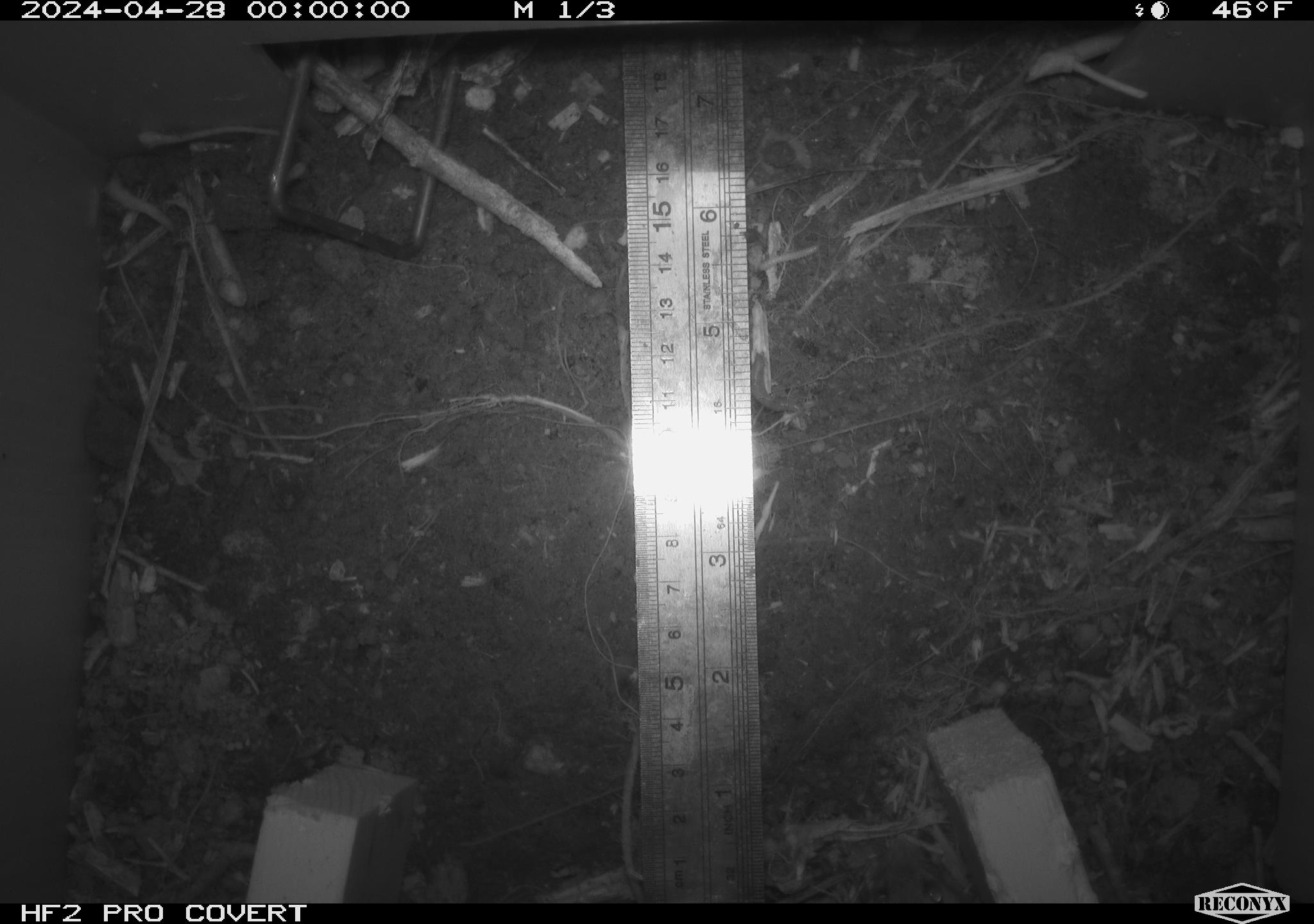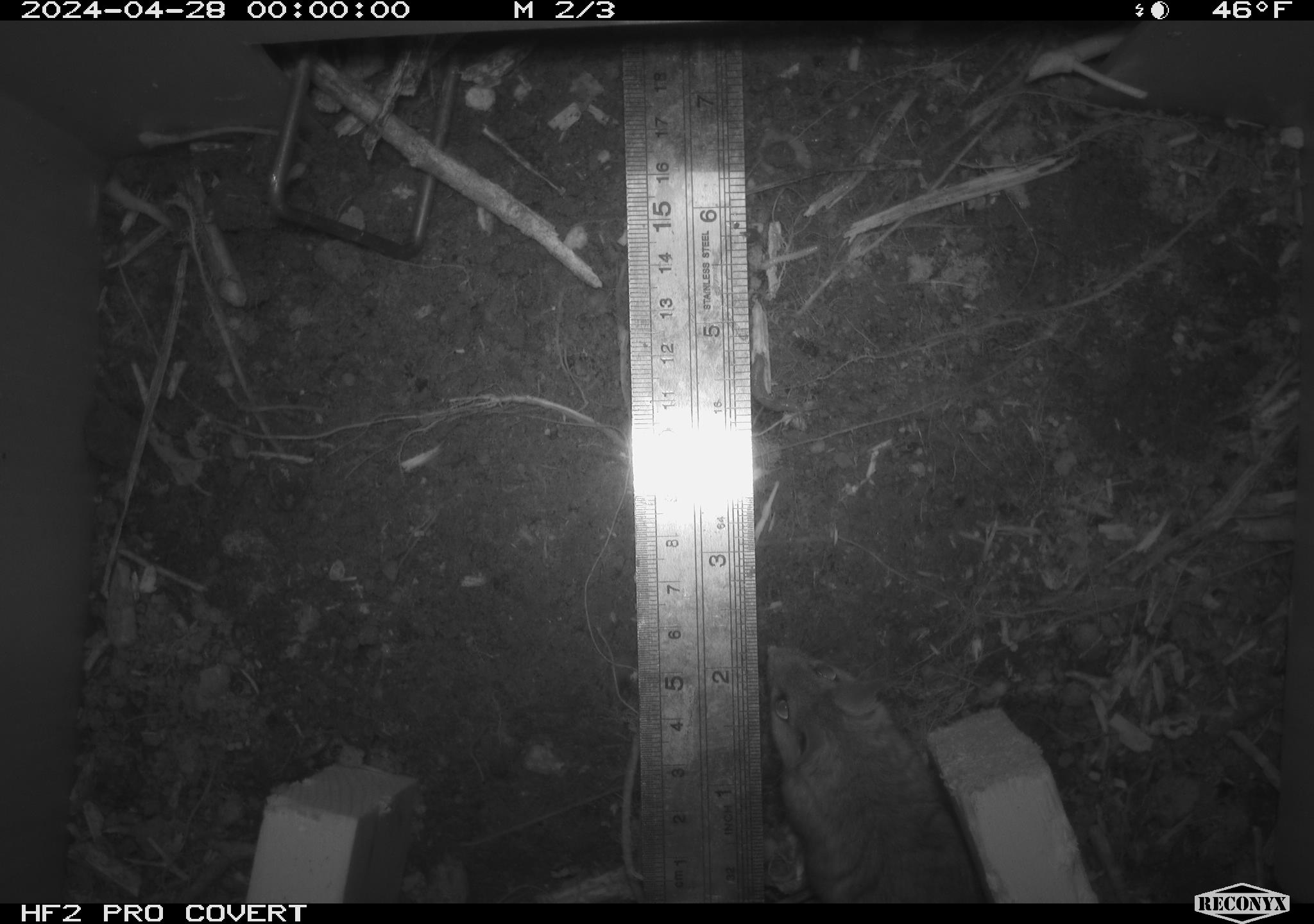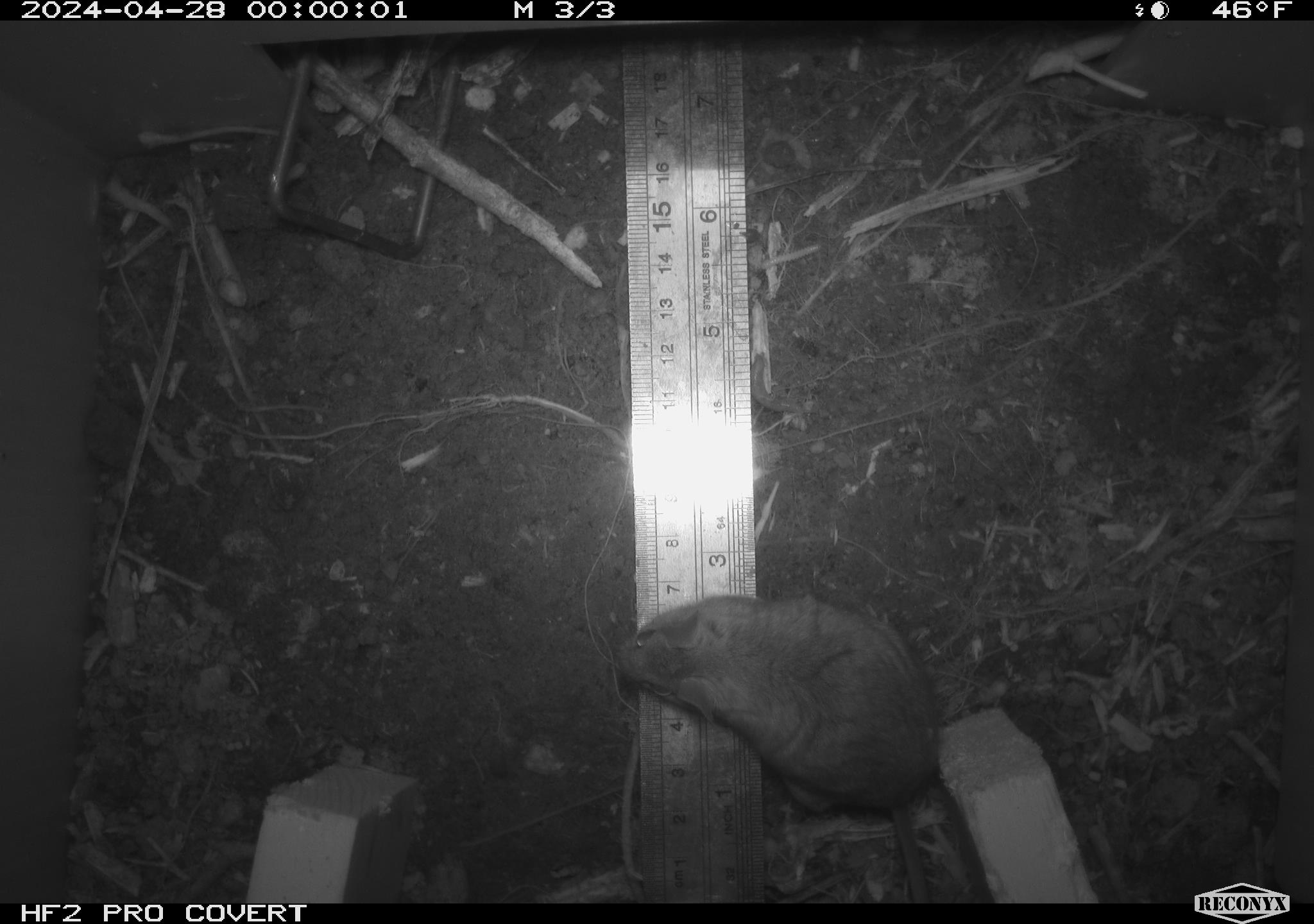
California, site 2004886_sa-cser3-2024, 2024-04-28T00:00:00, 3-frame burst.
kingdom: Animalia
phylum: Chordata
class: Mammalia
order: Rodentia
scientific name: Rodentia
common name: rodent